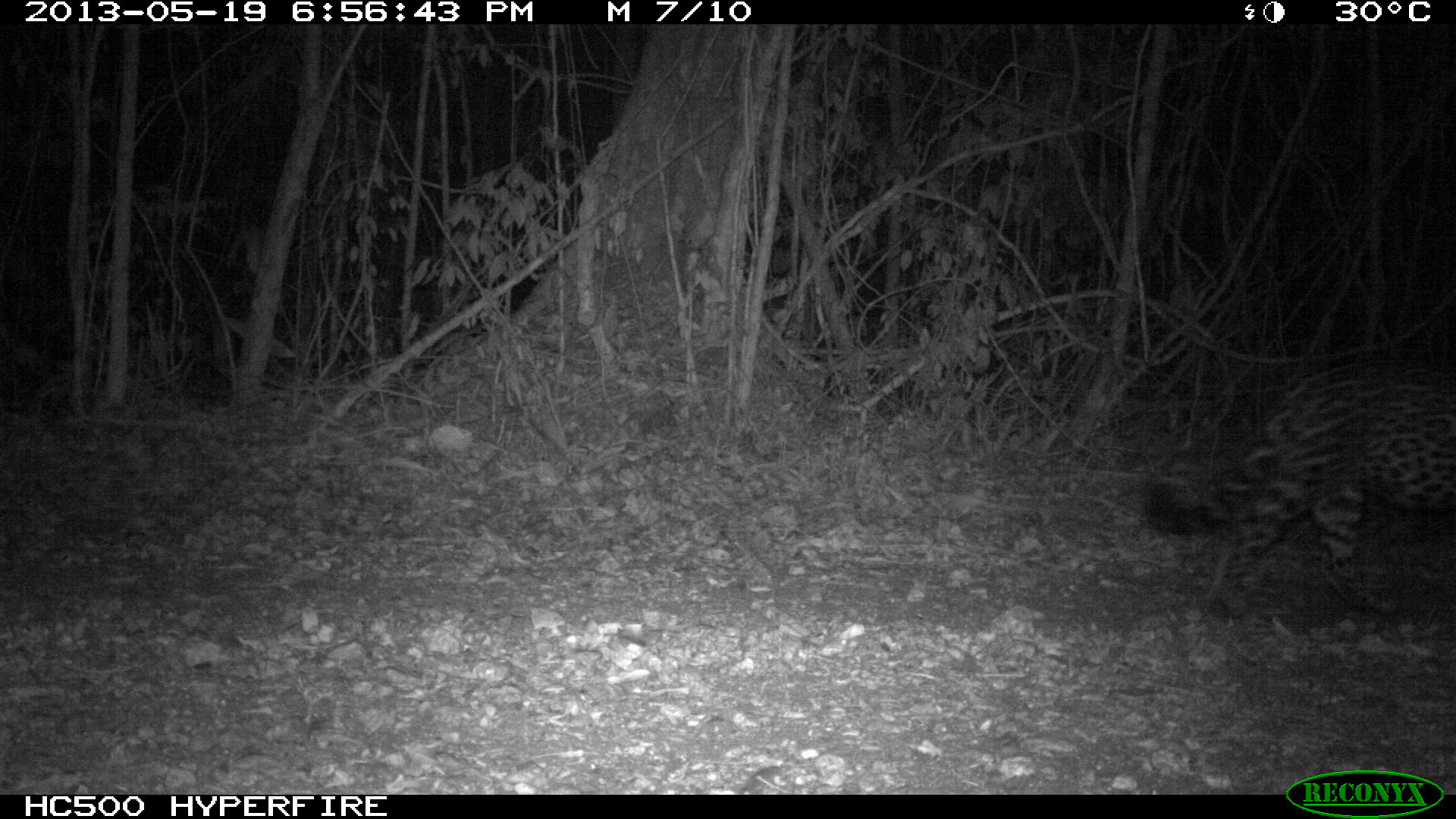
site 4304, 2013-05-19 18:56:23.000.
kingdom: Animalia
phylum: Chordata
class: Mammalia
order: Carnivora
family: Felidae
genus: Panthera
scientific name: Panthera onca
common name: jaguar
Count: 1.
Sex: male.